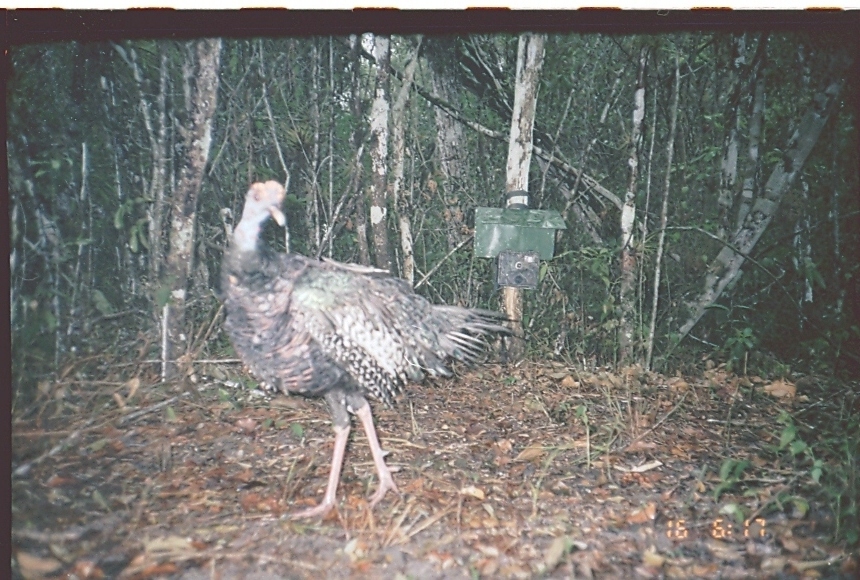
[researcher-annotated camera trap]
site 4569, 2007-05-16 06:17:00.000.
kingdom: Animalia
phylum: Chordata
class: Aves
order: Galliformes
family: Phasianidae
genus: Meleagris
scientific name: Meleagris ocellata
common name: ocellated turkey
Meleagris ocellata (ocellated turkey), count 1.